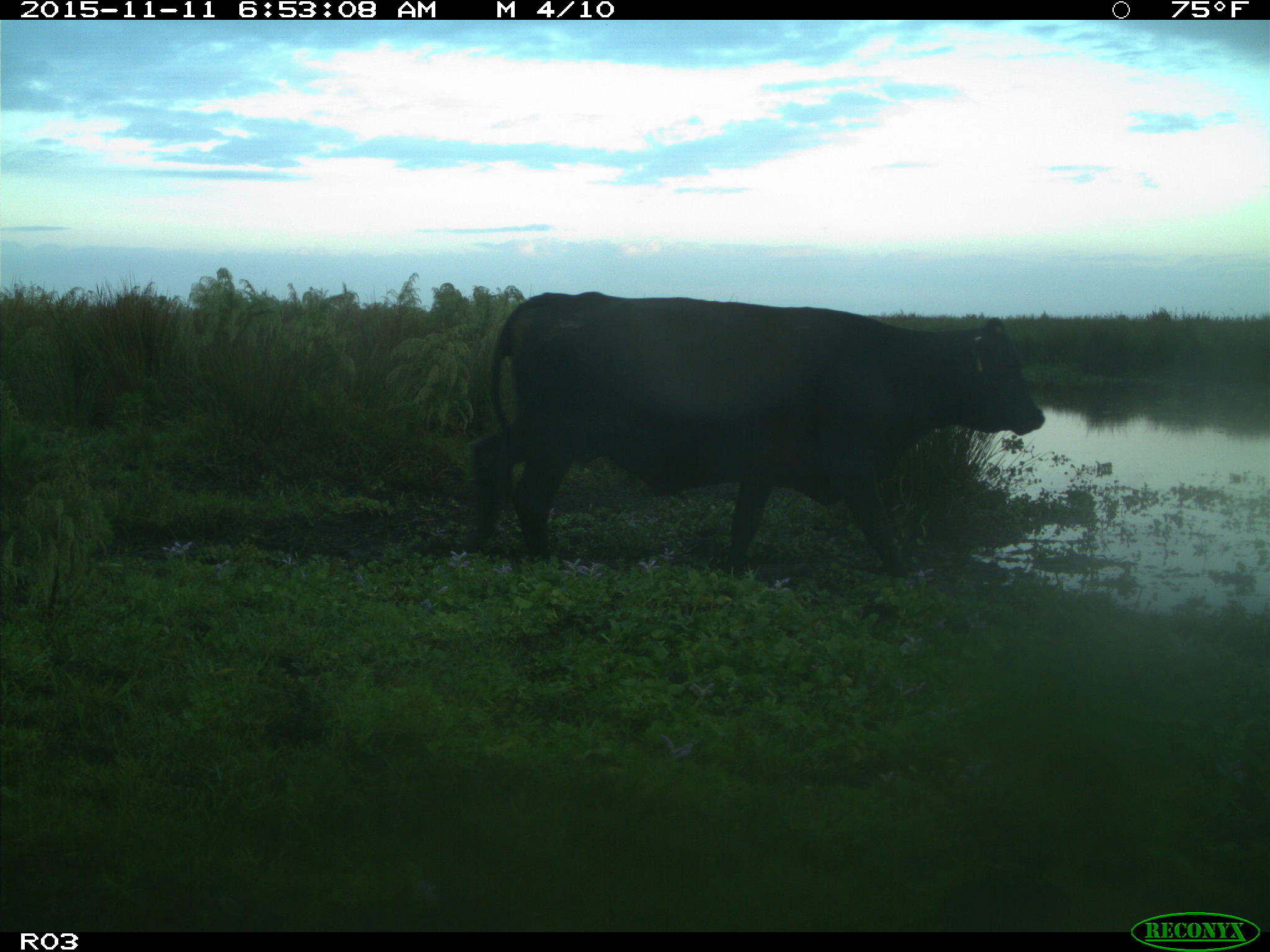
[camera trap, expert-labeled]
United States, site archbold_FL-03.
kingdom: Animalia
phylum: Chordata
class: Mammalia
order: Artiodactyla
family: Bovidae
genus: Bos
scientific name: Bos taurus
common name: domestic cow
Bos taurus (domestic cow).